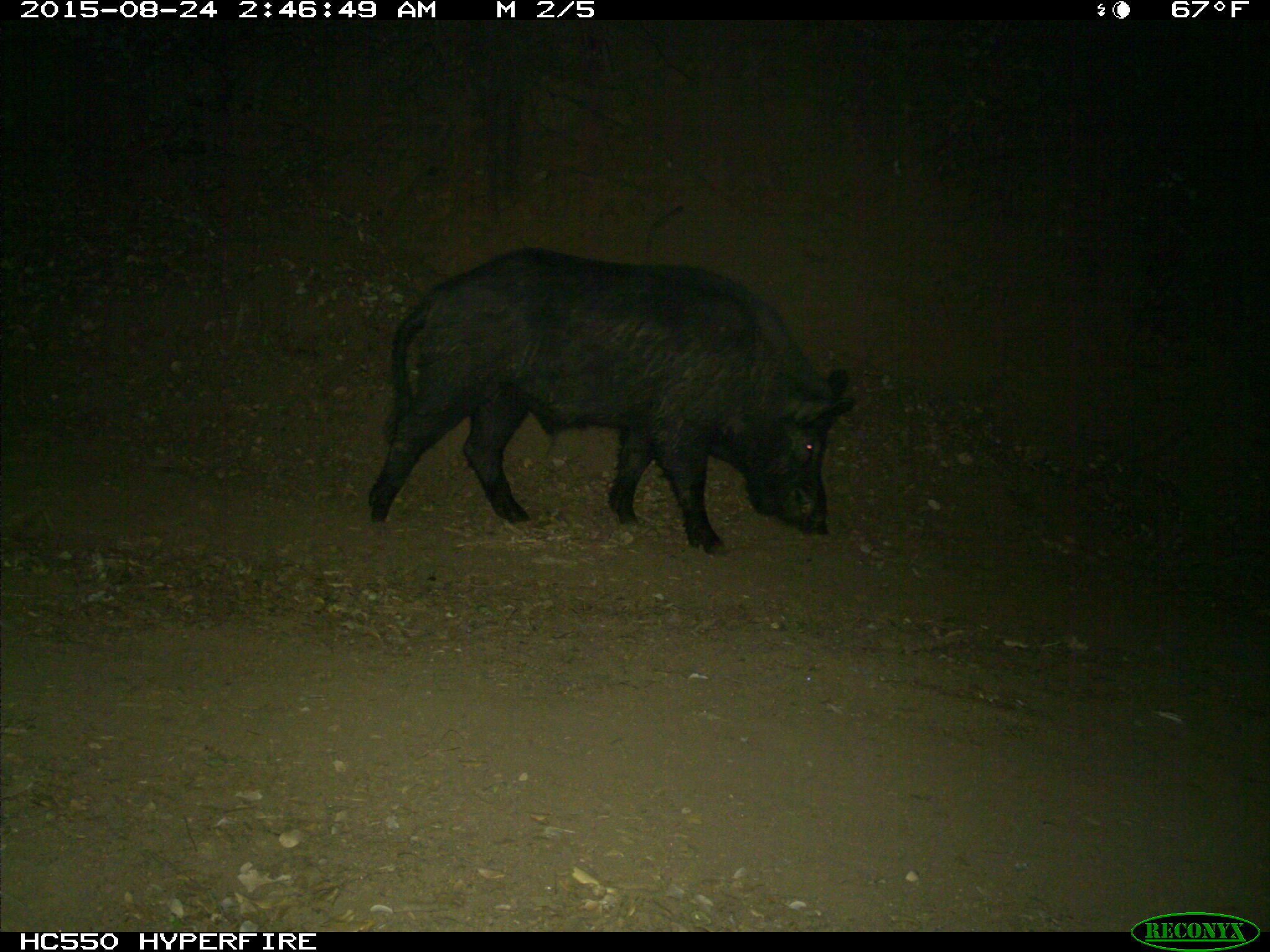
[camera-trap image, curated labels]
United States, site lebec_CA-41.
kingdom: Animalia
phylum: Chordata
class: Mammalia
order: Artiodactyla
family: Suidae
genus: Sus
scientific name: Sus scrofa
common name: wild boar